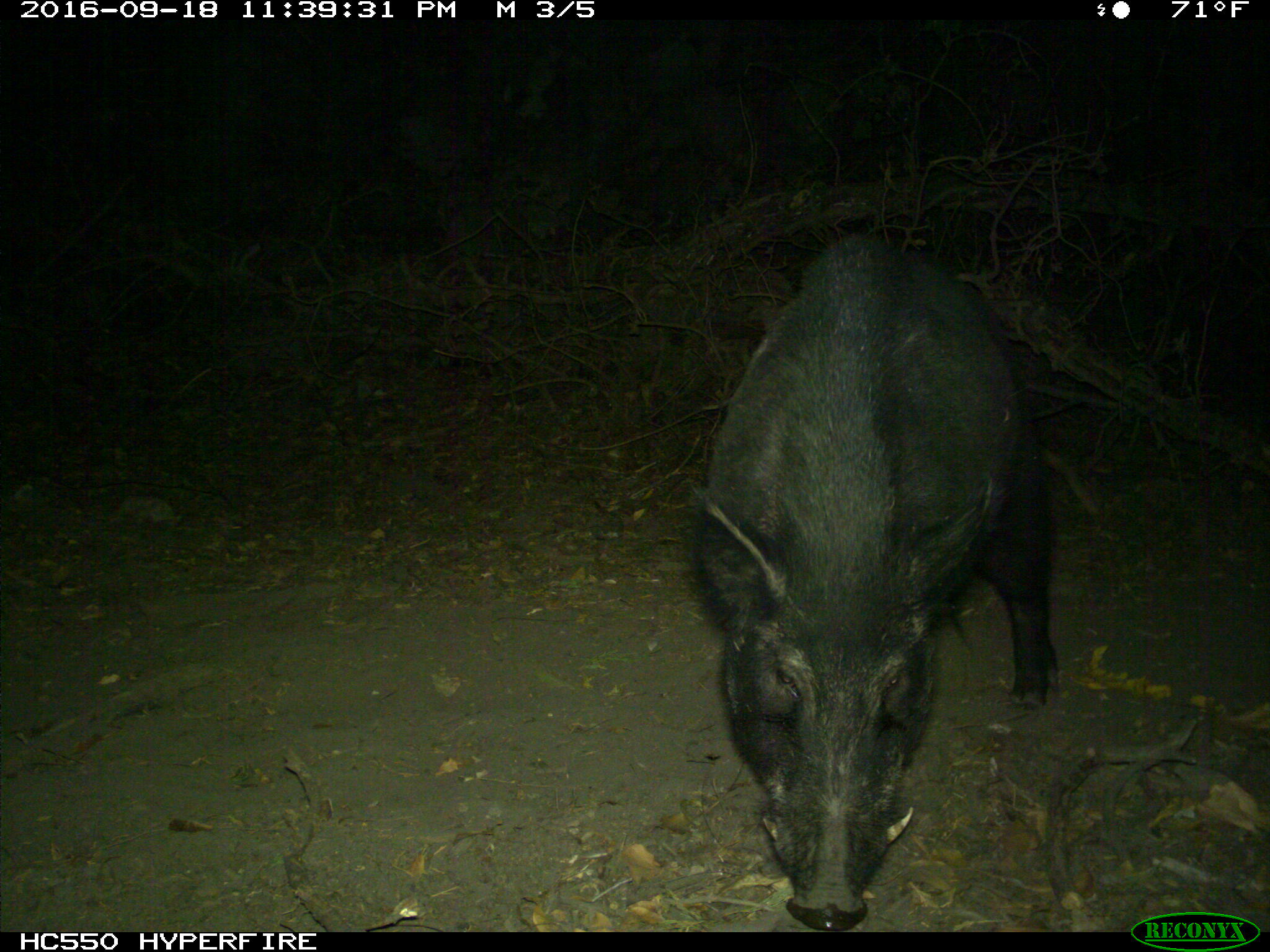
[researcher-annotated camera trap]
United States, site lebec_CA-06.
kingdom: Animalia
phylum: Chordata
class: Mammalia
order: Artiodactyla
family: Suidae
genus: Sus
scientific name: Sus scrofa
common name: wild boar